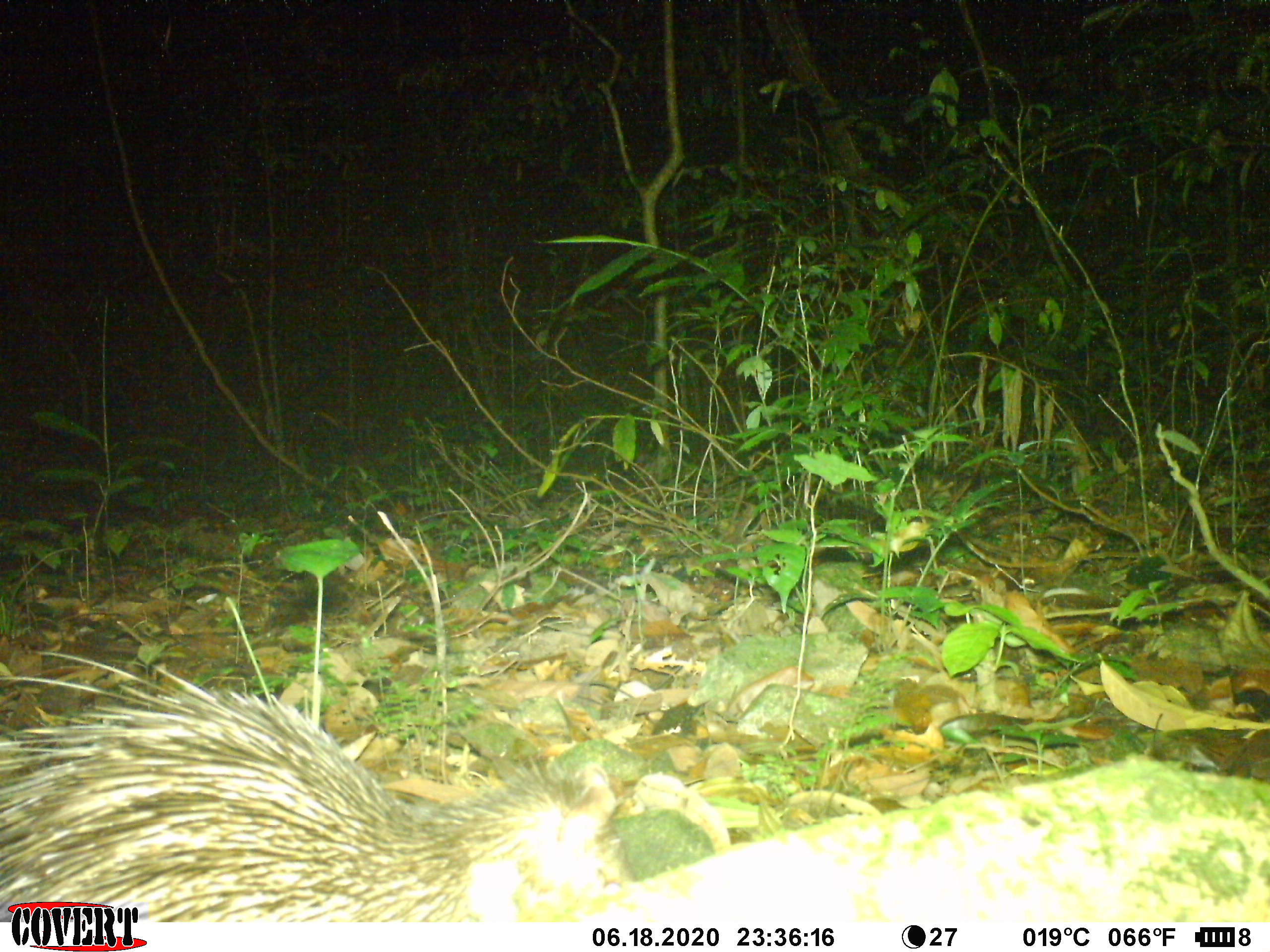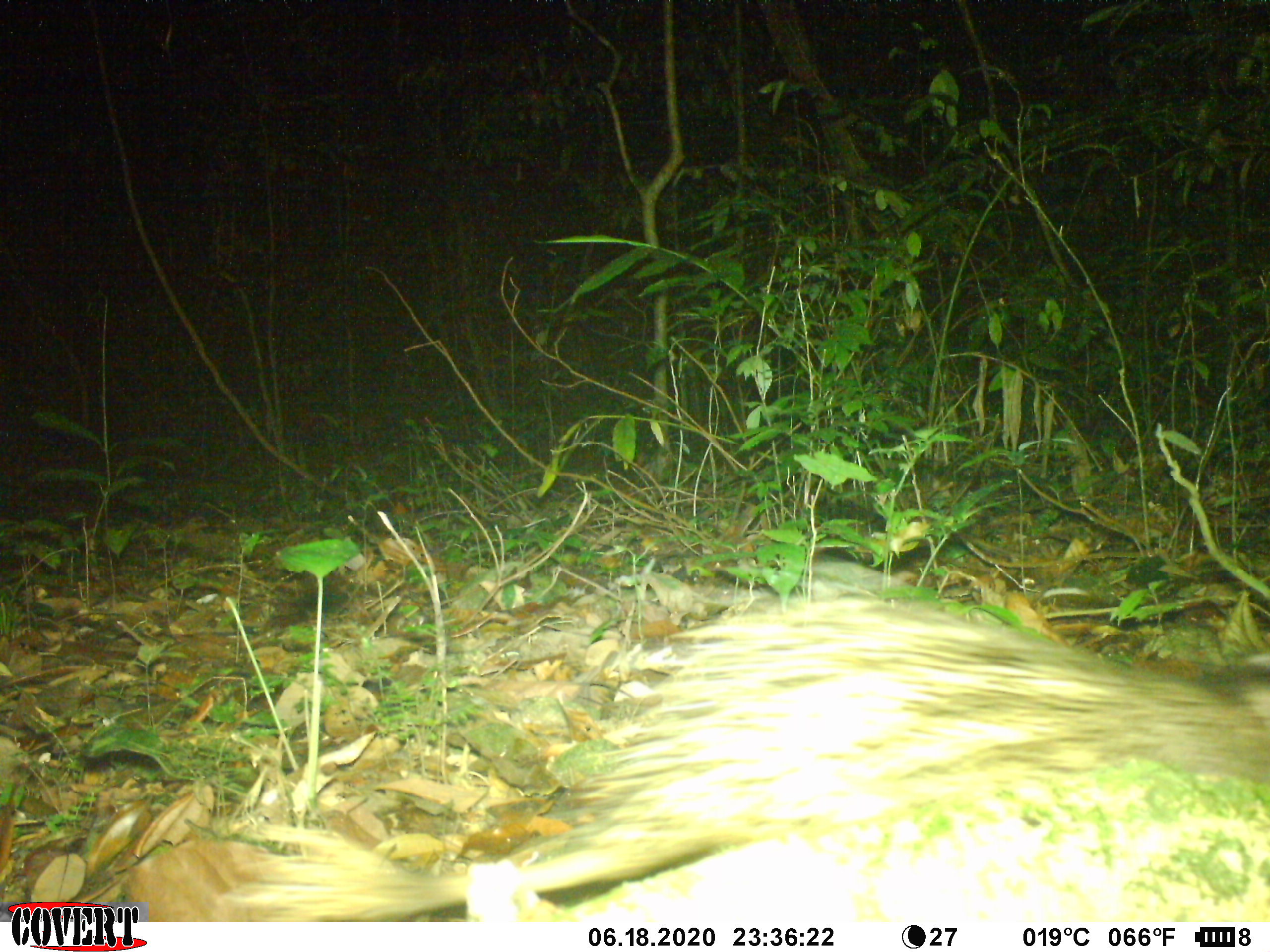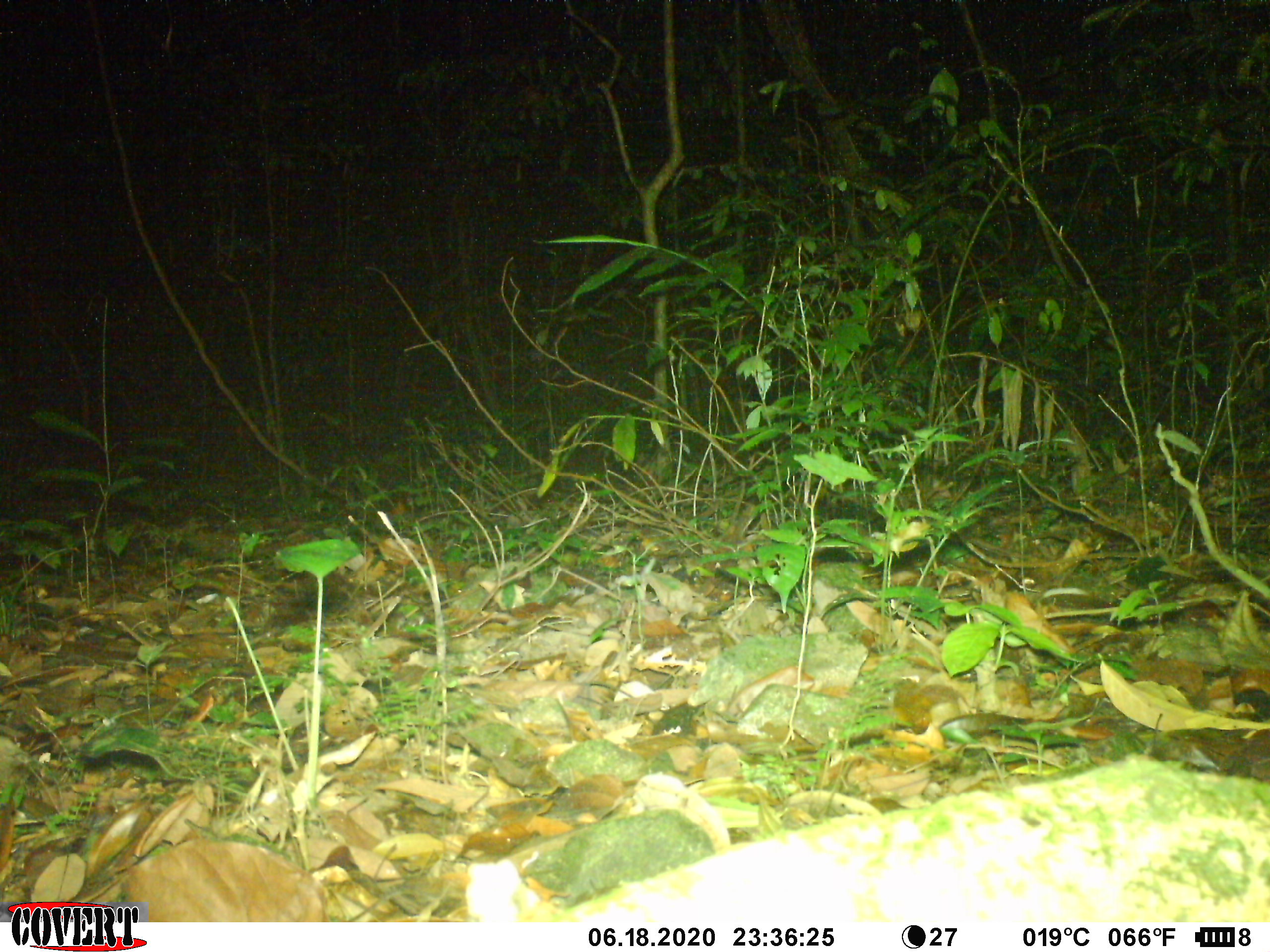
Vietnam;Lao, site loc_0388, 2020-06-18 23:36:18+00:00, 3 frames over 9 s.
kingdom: Animalia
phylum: Chordata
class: Mammalia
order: Rodentia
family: Hystricidae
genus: Atherurus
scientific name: Atherurus macrourus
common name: asiatic brush-tailed porcupine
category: asiatic brush tailed porcupine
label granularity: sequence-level